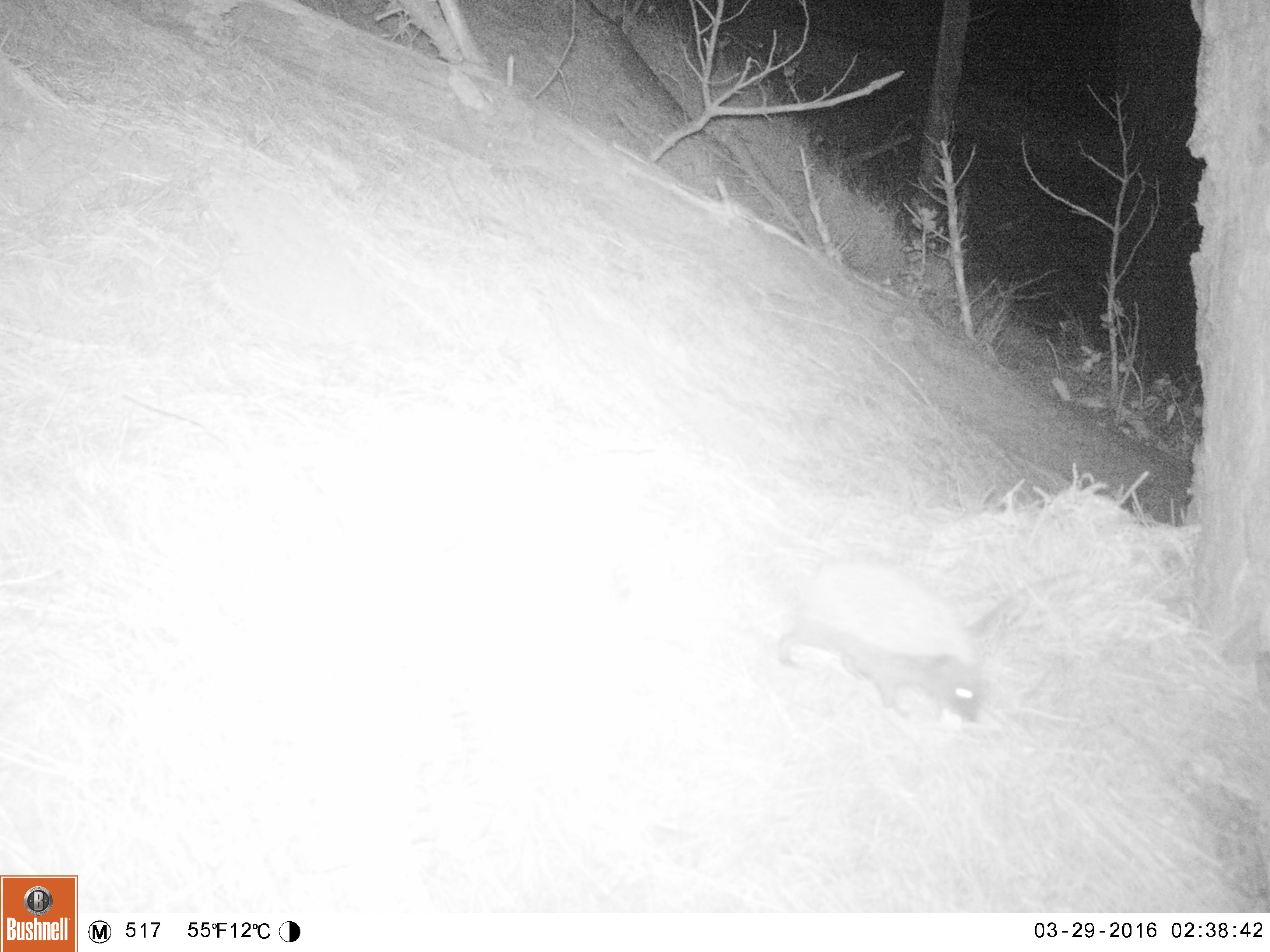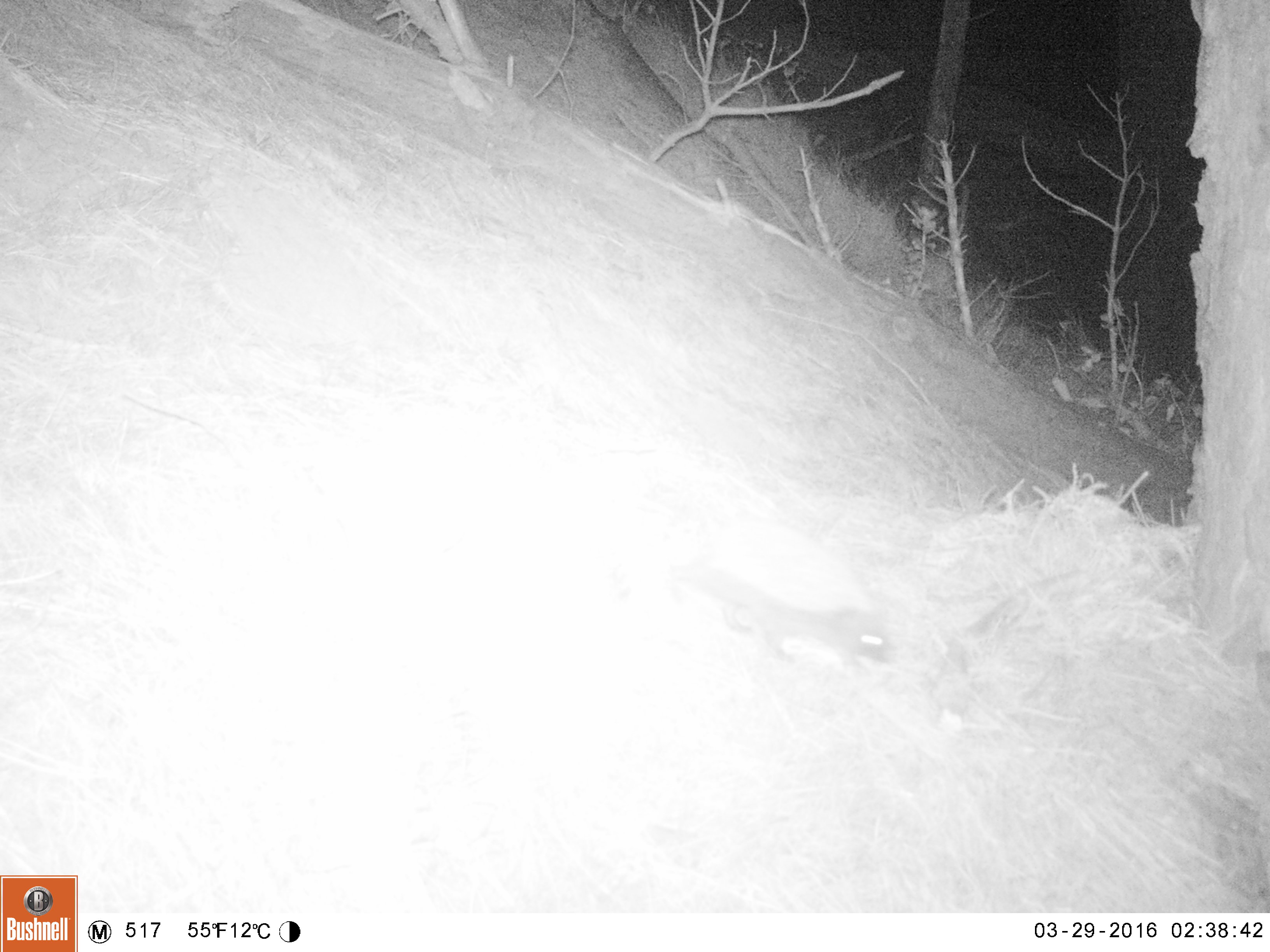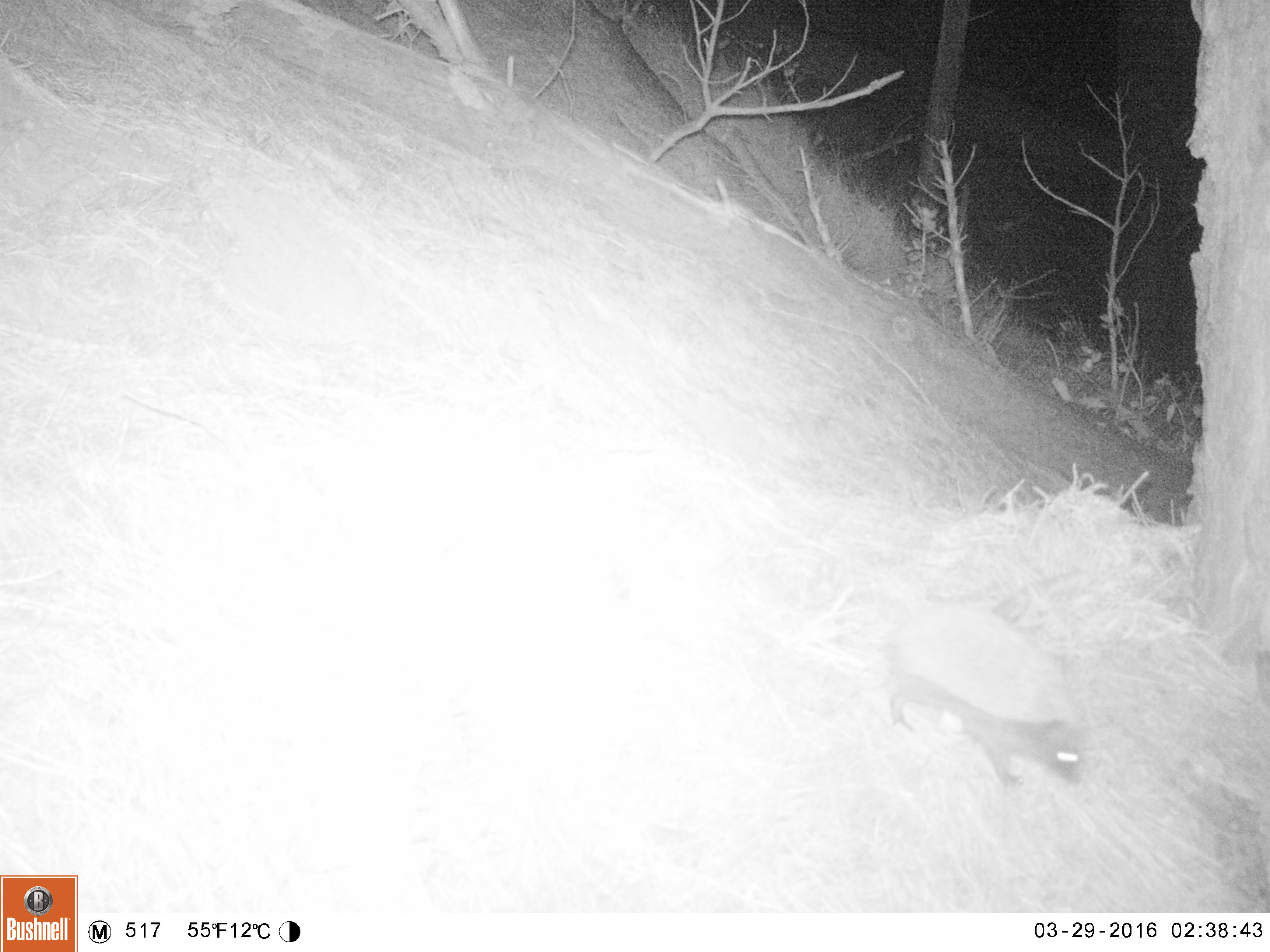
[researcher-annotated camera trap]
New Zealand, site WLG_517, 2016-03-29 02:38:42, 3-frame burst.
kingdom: Animalia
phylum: Chordata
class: Mammalia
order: Eulipotyphla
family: Erinaceidae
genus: Erinaceus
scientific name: Erinaceus europaeus europaeus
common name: european hedgehog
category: hedgehog